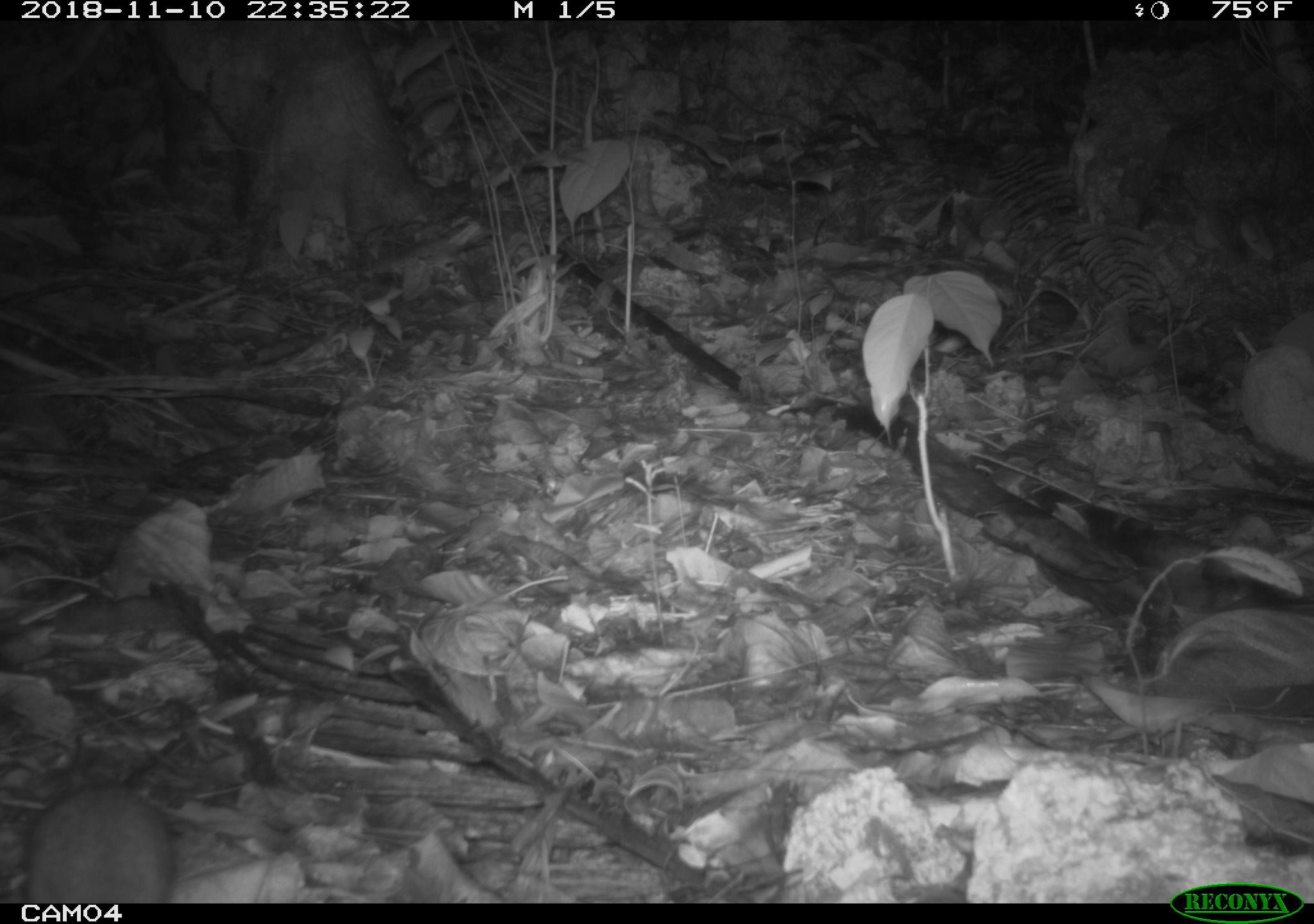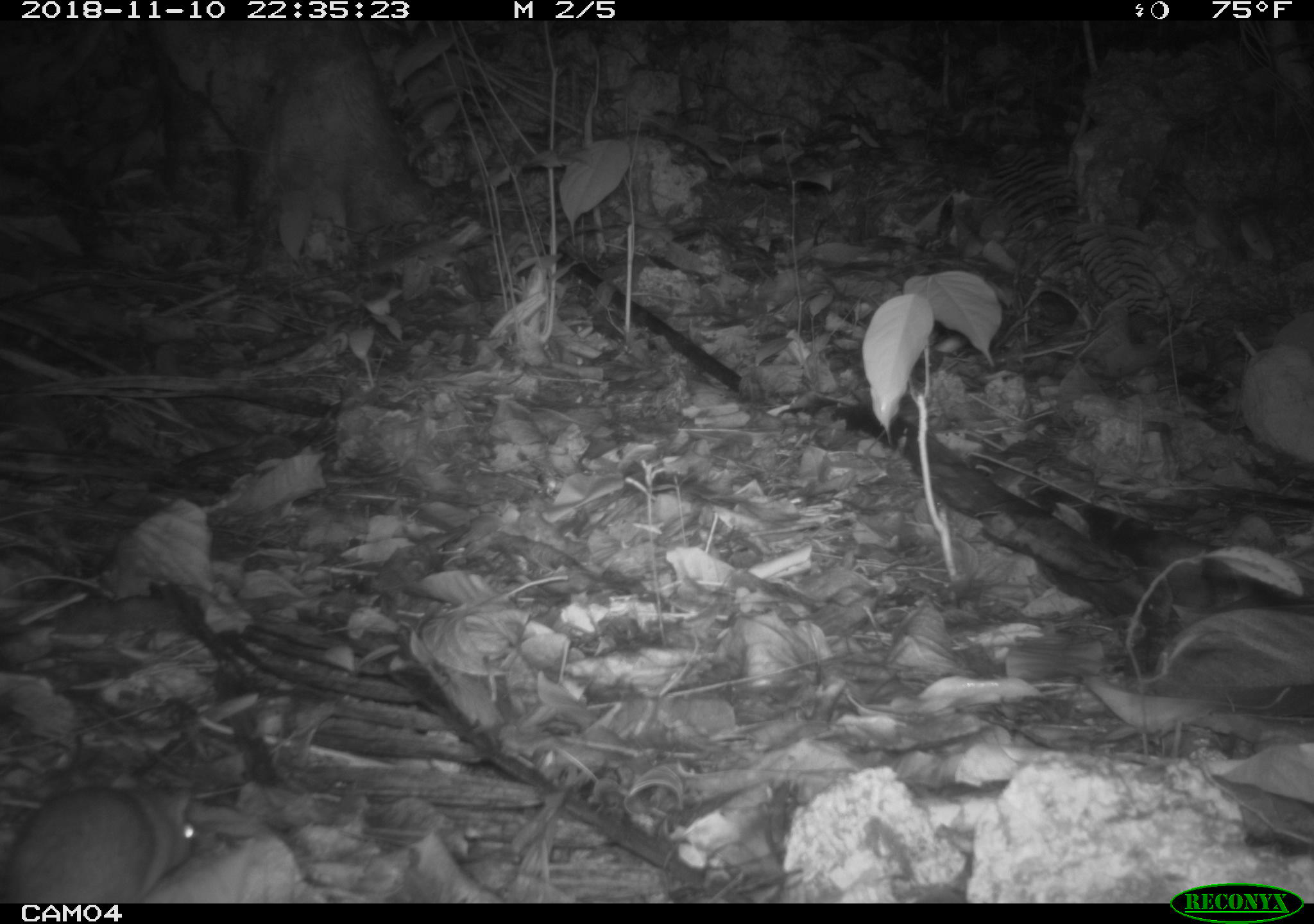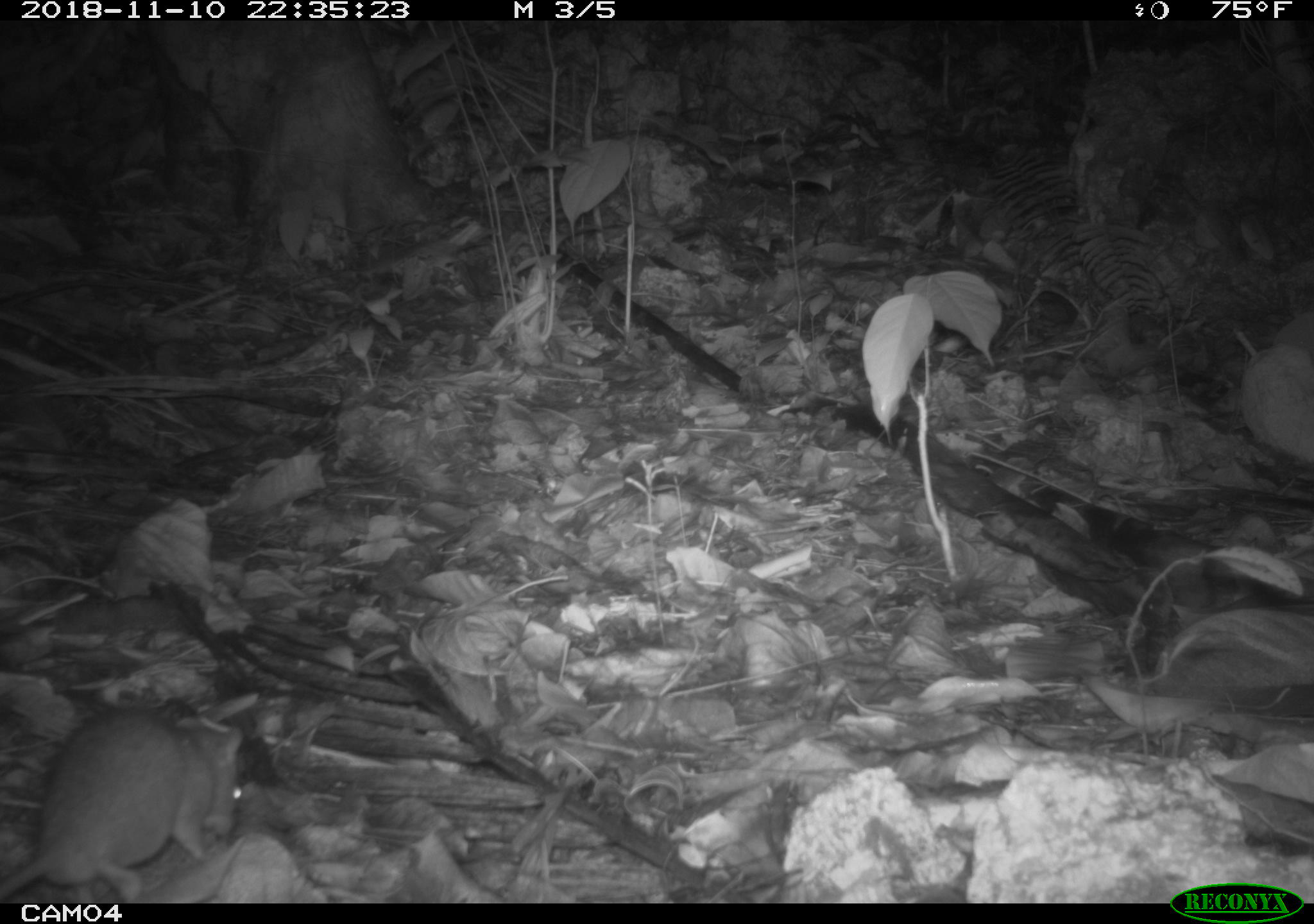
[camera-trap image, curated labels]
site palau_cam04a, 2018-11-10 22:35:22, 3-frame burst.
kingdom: Animalia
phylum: Chordata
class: Mammalia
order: Rodentia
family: Muridae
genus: Rattus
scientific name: Rattus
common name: rat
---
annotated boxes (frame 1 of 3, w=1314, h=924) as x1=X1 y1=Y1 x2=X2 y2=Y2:
rat: x1=26 y1=726 x2=192 y2=903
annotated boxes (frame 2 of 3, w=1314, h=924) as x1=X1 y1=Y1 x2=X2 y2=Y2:
rat: x1=3 y1=780 x2=200 y2=905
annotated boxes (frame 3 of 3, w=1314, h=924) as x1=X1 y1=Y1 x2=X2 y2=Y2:
rat: x1=0 y1=704 x2=244 y2=903